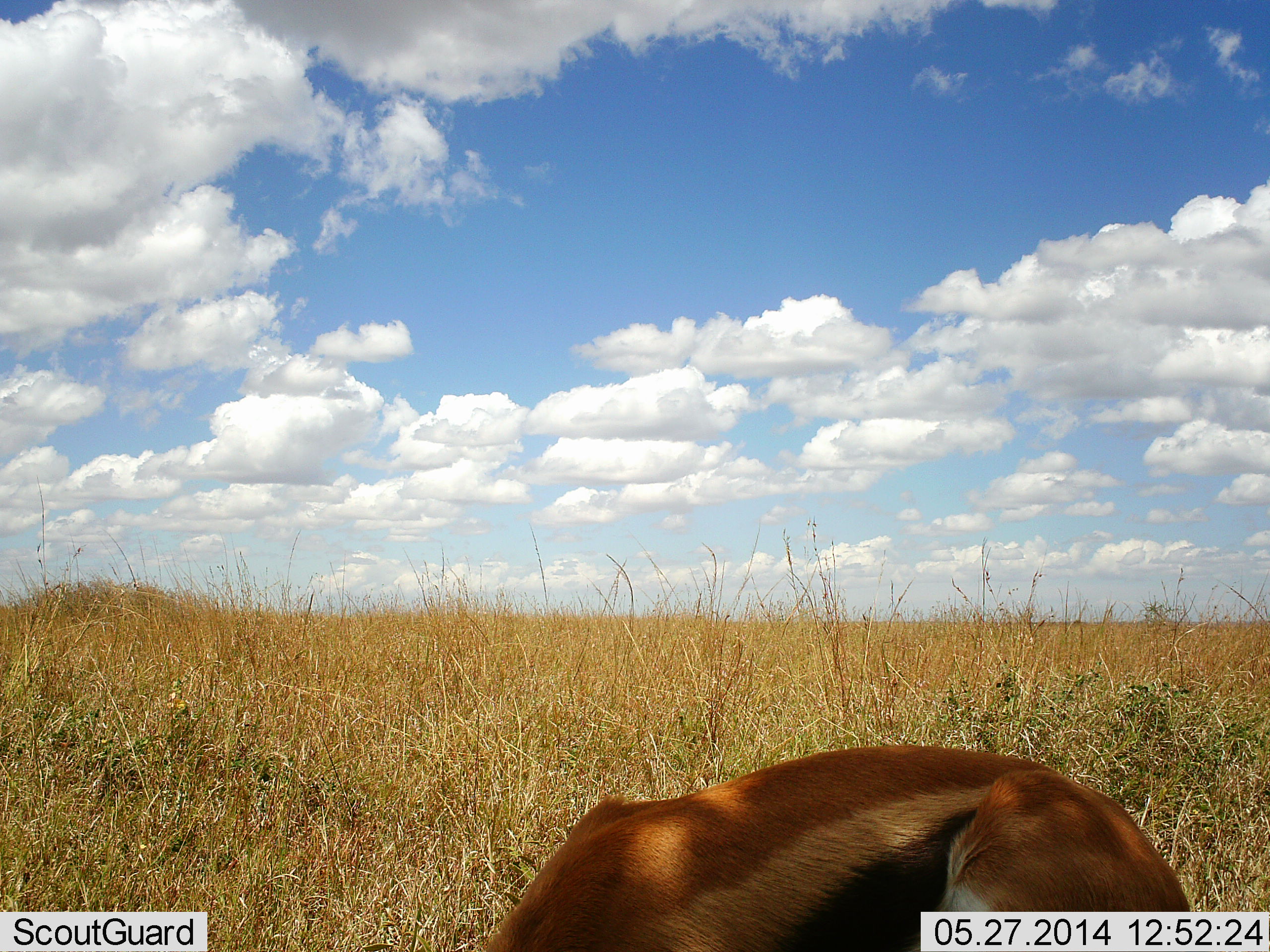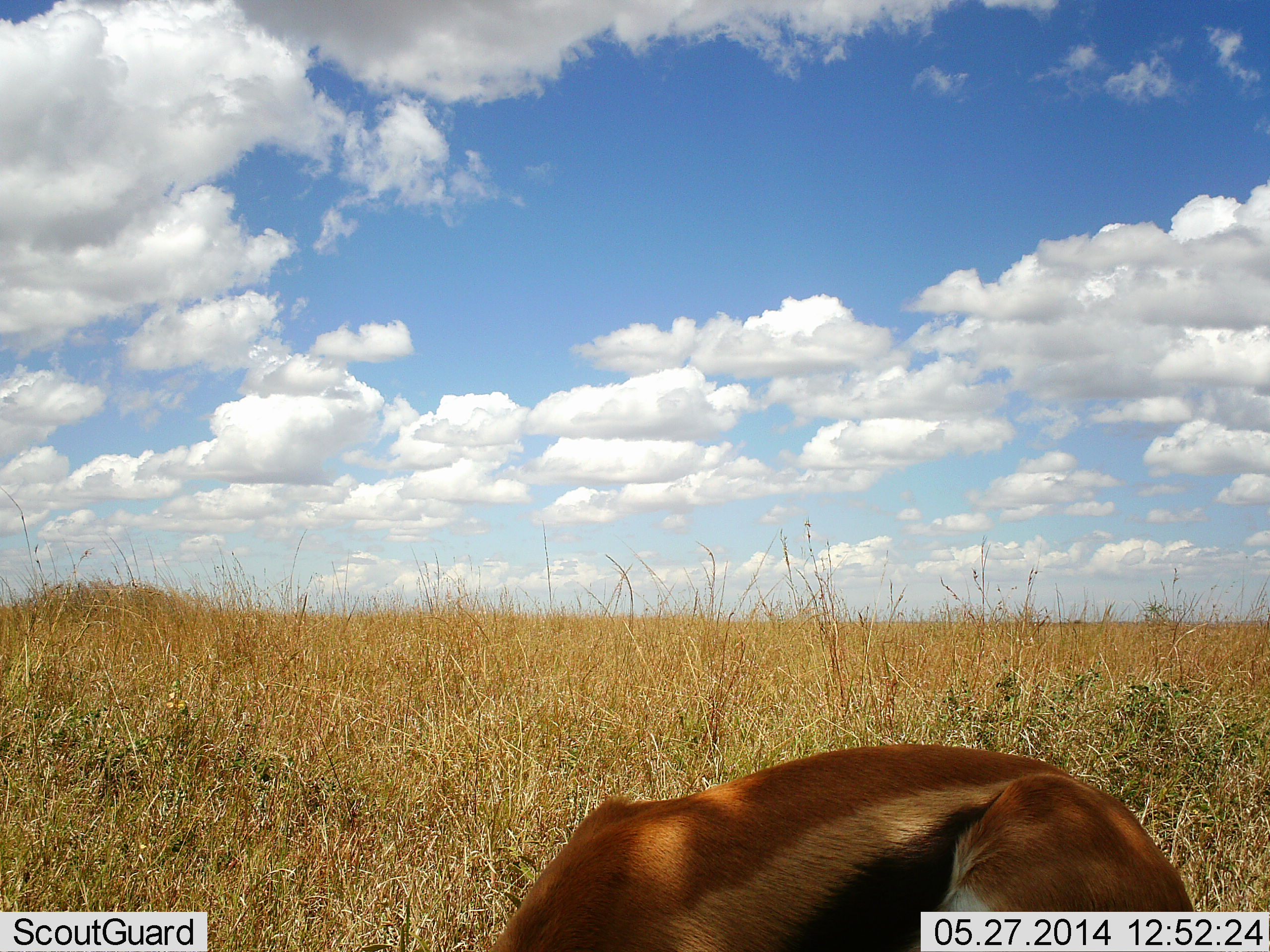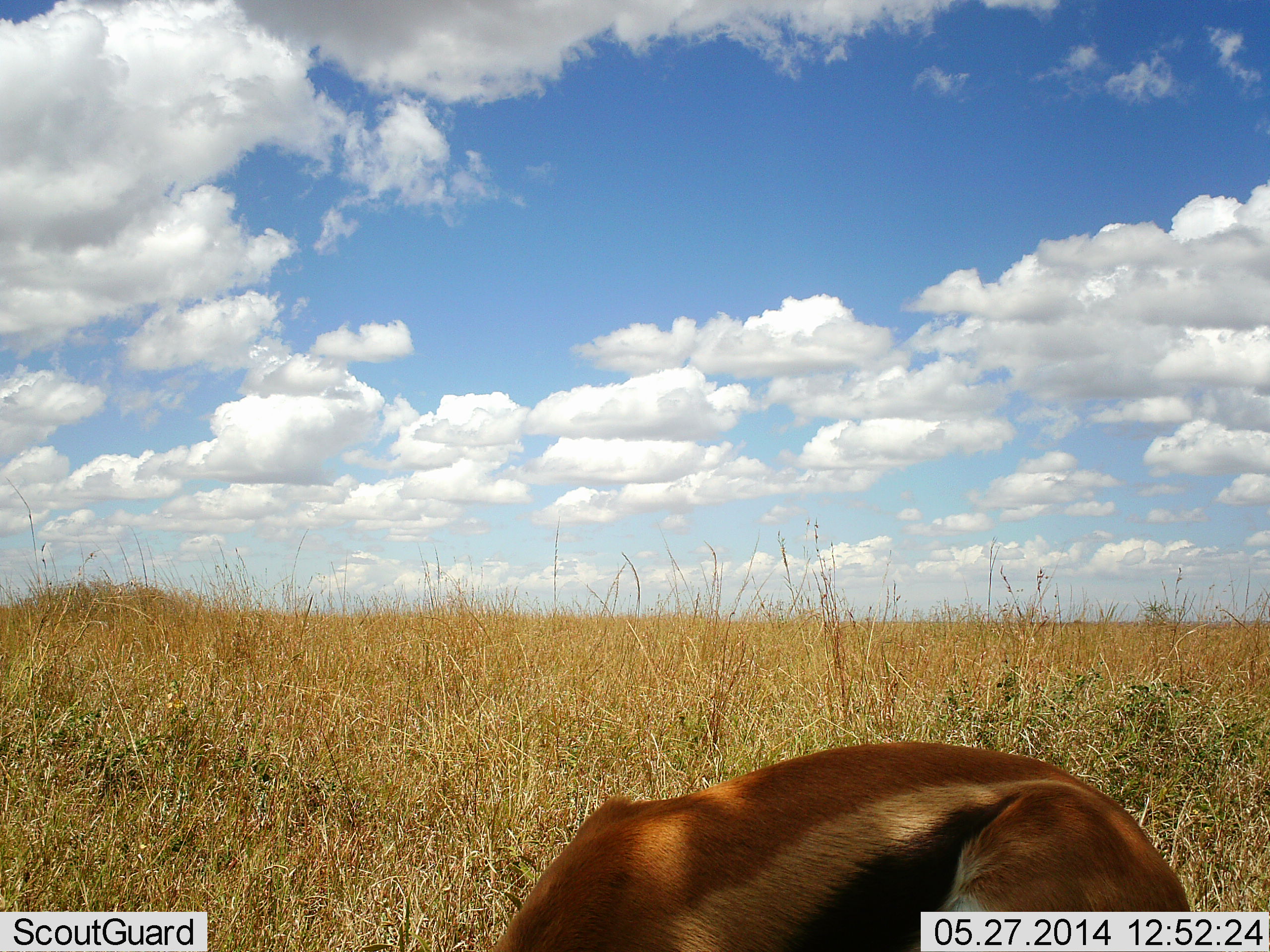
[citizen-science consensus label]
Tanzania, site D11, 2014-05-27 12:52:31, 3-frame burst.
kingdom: Animalia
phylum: Chordata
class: Mammalia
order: Artiodactyla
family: Bovidae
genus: Eudorcas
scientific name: Eudorcas thomsonii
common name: thomson's gazelle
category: gazellethomsons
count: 1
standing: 20%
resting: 50%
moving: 0%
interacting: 0%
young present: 0%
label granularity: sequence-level